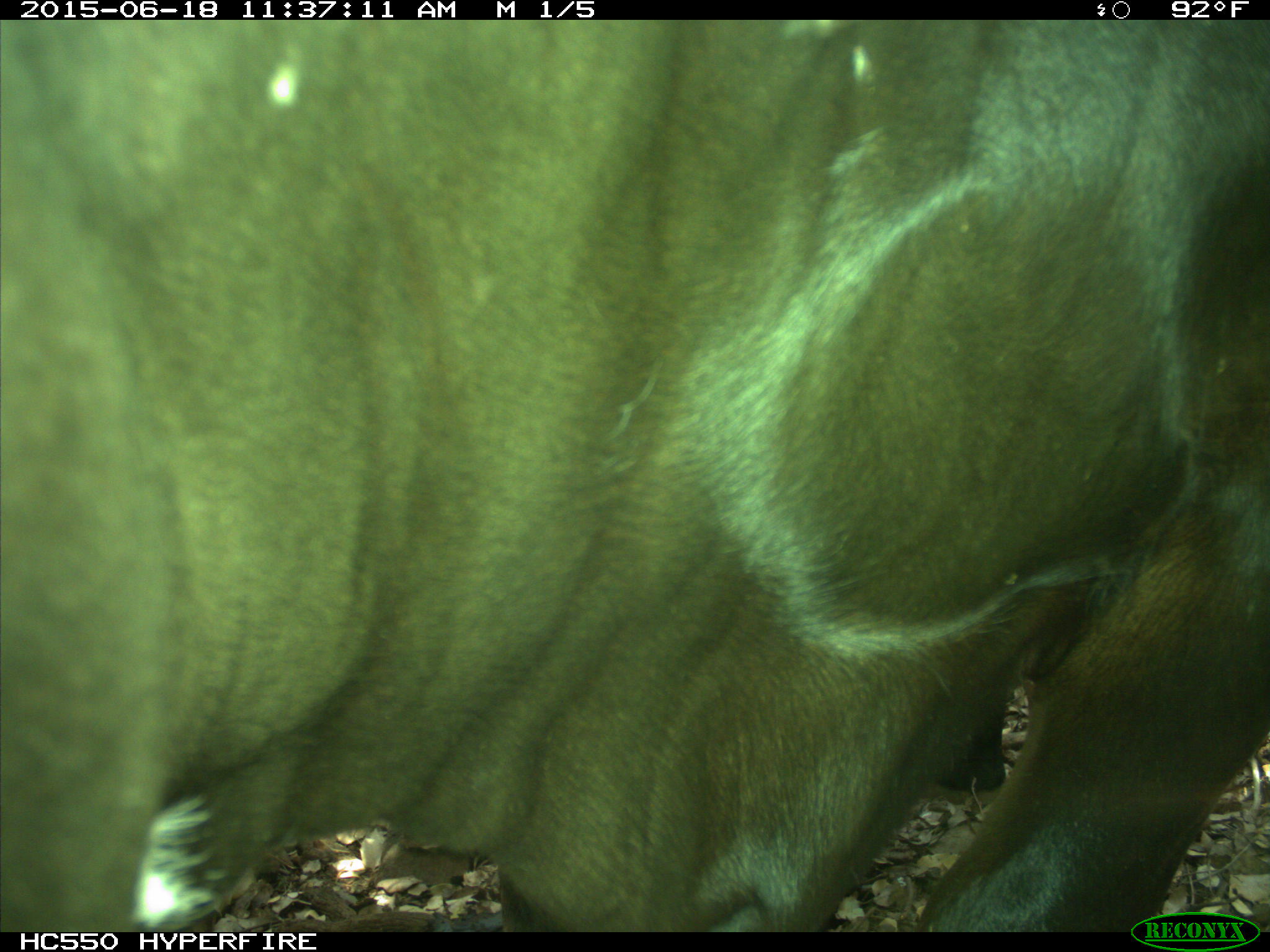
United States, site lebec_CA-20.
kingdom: Animalia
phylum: Chordata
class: Mammalia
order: Artiodactyla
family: Bovidae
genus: Bos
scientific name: Bos taurus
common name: domestic cow